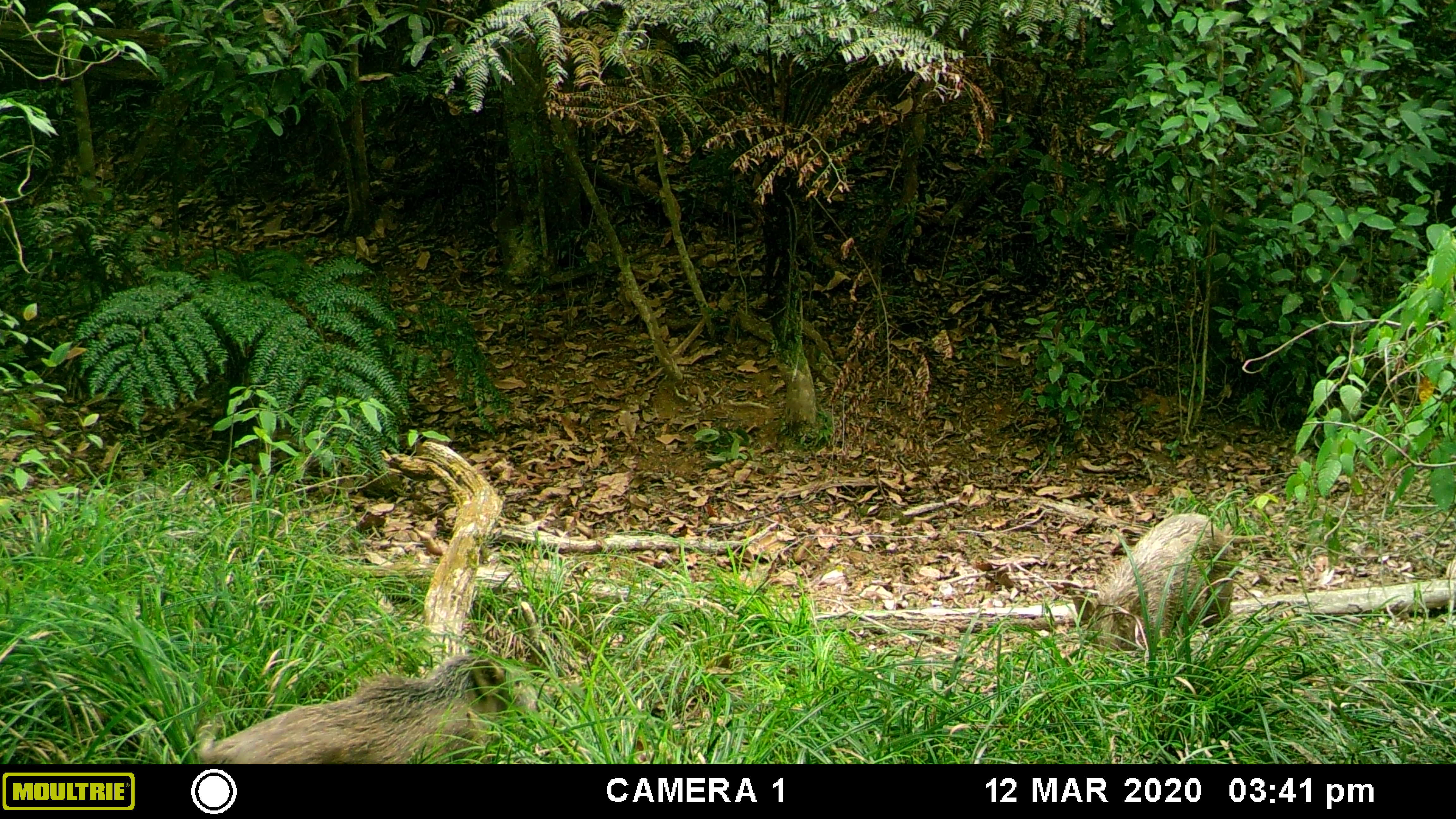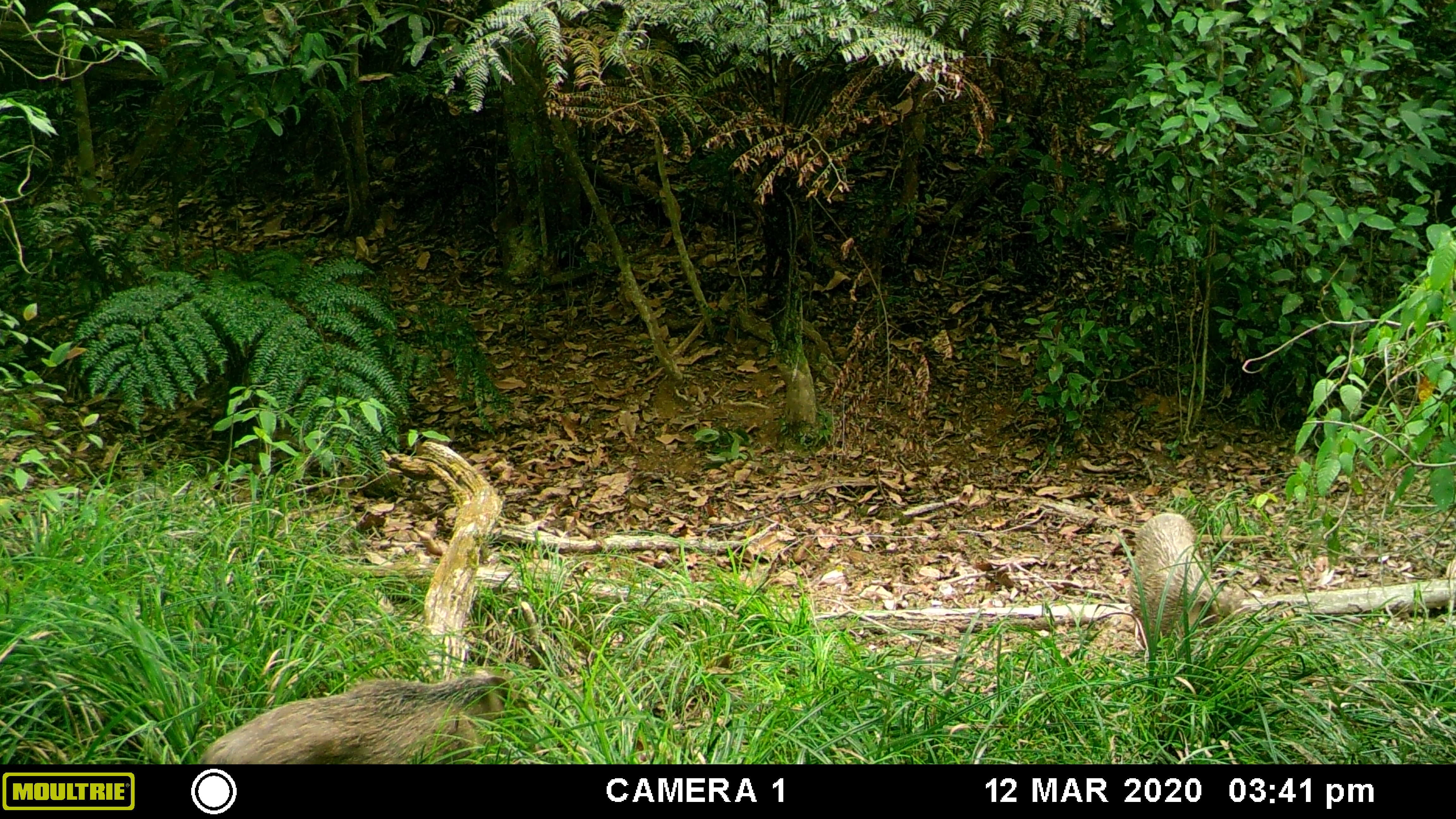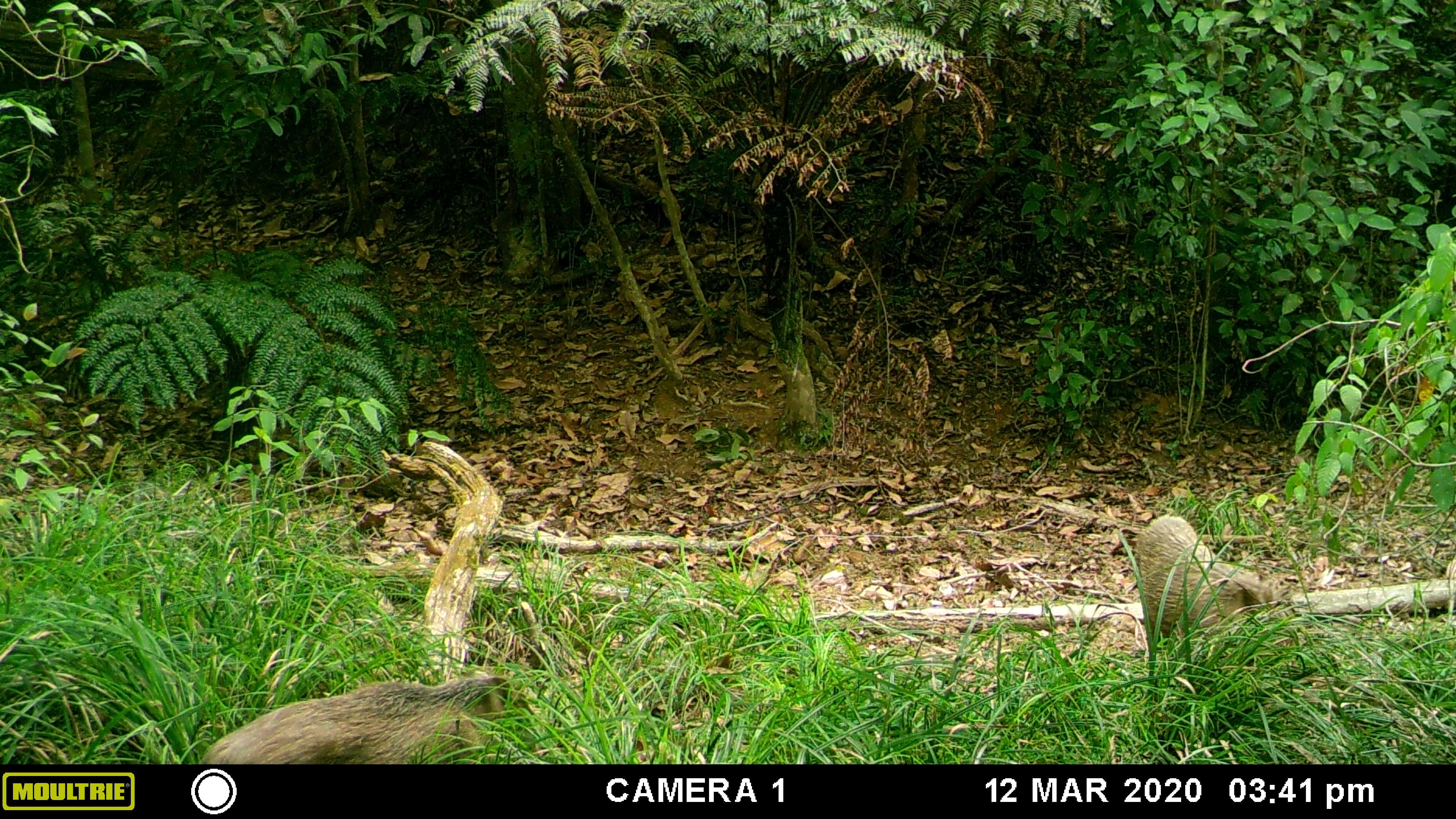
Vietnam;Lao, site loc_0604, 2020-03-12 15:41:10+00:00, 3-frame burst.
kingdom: Animalia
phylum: Chordata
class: Mammalia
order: Artiodactyla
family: Suidae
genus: Sus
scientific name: Sus scrofa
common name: eurasian wild pig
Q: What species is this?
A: Eurasian wild pig (Sus scrofa).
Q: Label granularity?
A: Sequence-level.